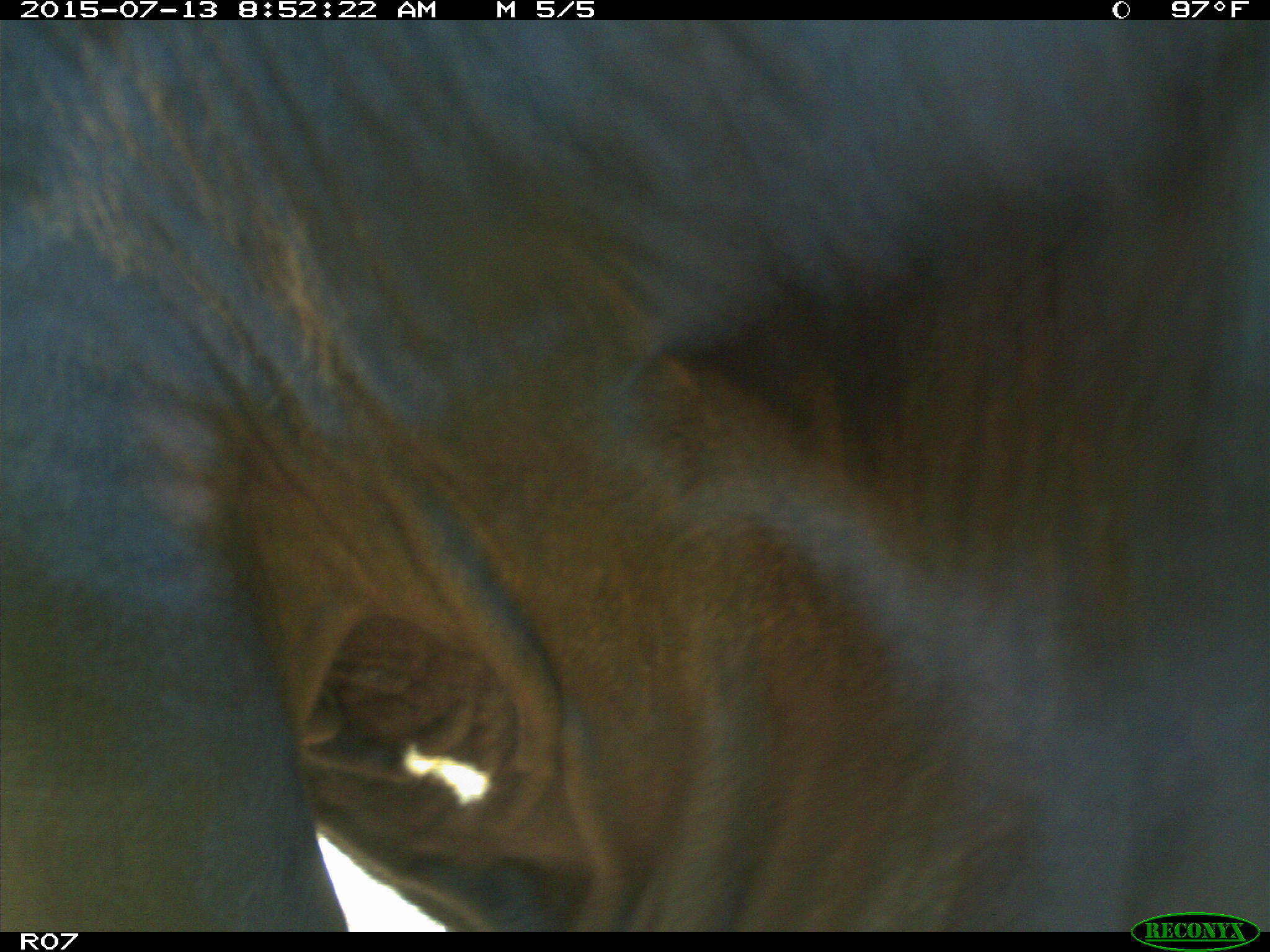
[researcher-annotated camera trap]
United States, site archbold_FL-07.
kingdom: Animalia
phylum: Chordata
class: Mammalia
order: Artiodactyla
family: Bovidae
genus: Bos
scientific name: Bos taurus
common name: domestic cow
Bos taurus (domestic cow).